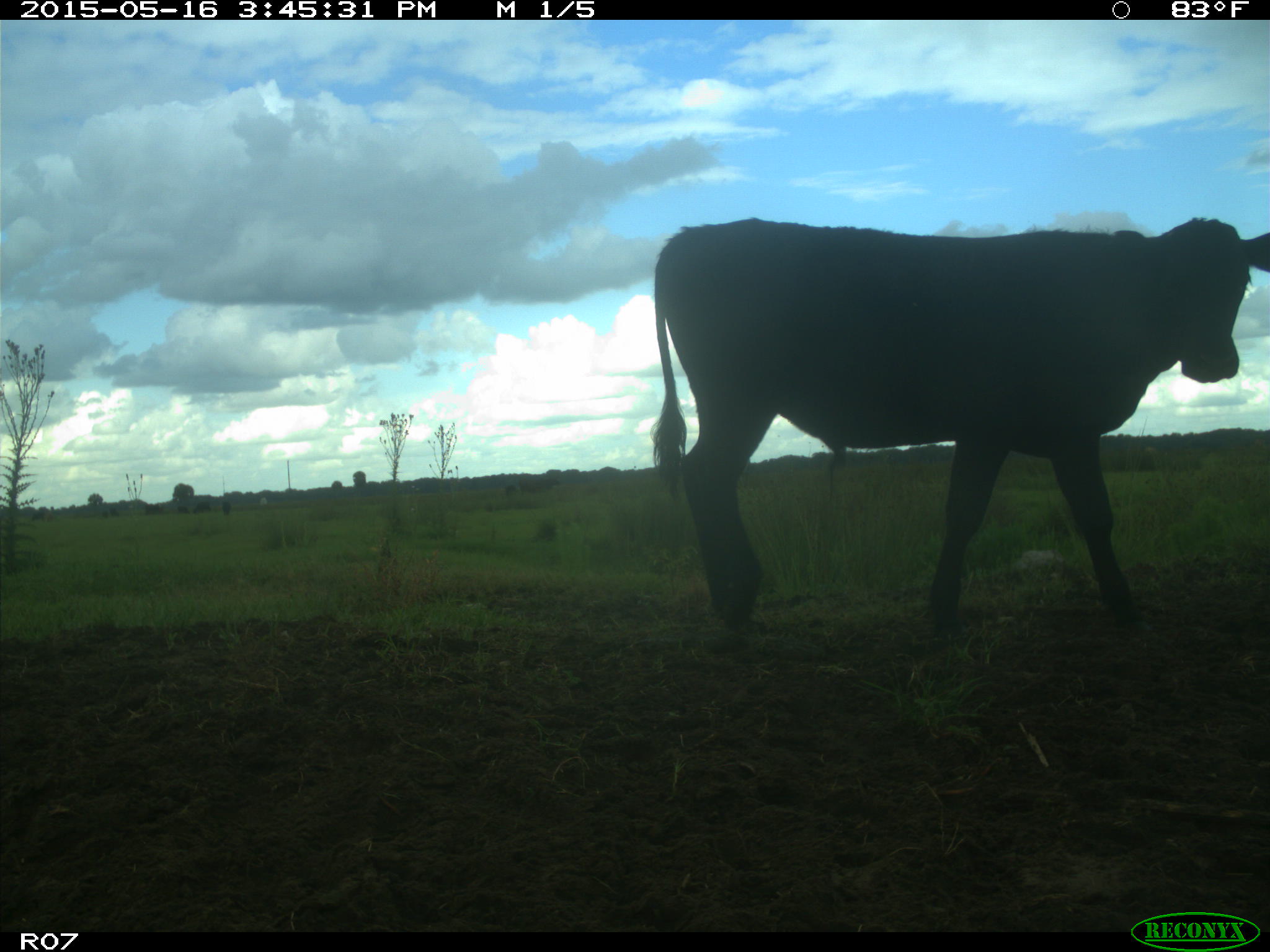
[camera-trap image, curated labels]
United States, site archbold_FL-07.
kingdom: Animalia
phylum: Chordata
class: Mammalia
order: Artiodactyla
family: Bovidae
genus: Bos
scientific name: Bos taurus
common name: domestic cow